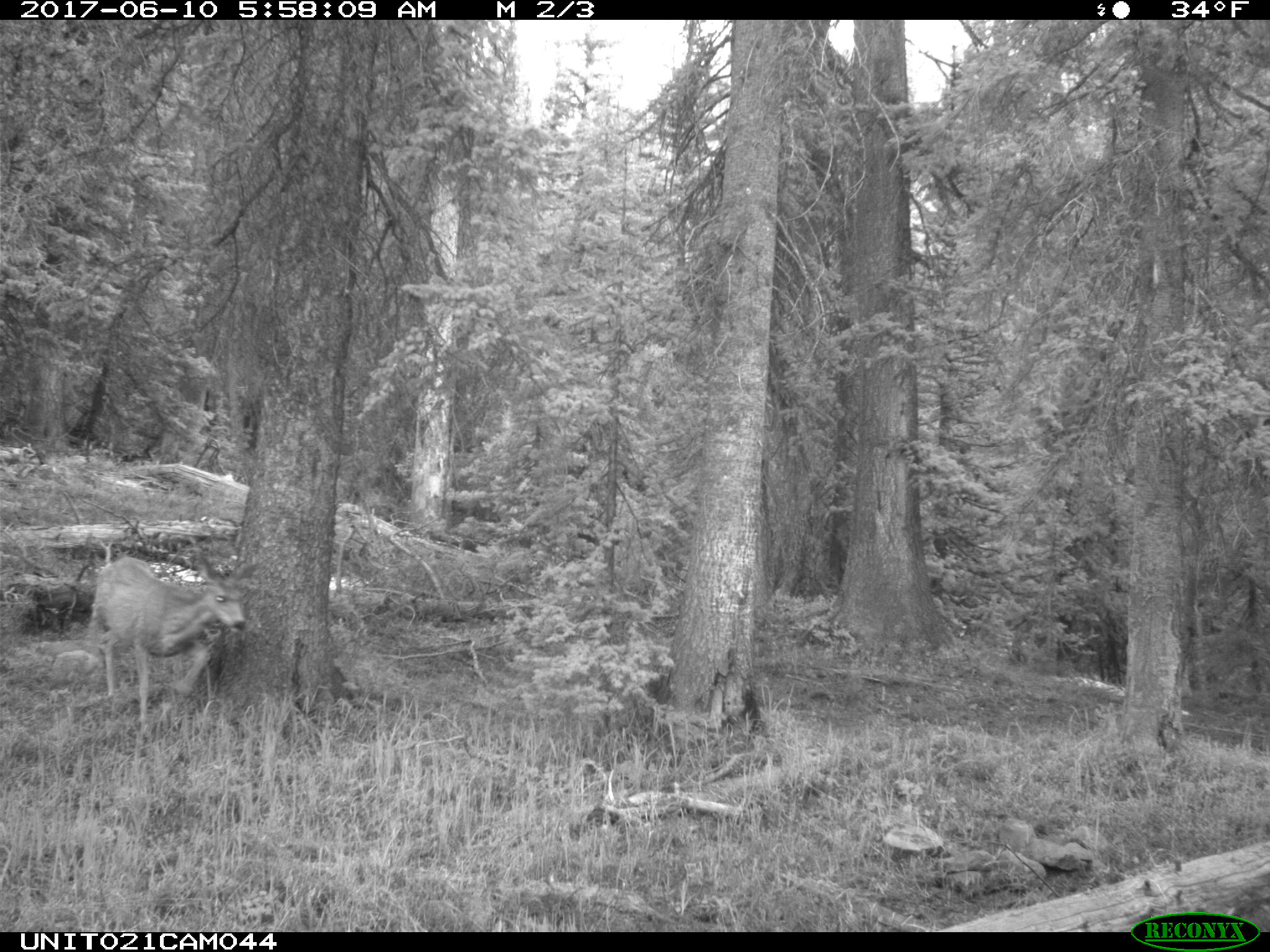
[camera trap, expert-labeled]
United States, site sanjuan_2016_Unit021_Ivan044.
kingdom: Animalia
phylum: Chordata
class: Mammalia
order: Artiodactyla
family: Cervidae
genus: Odocoileus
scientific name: Odocoileus hemionus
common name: mule deer